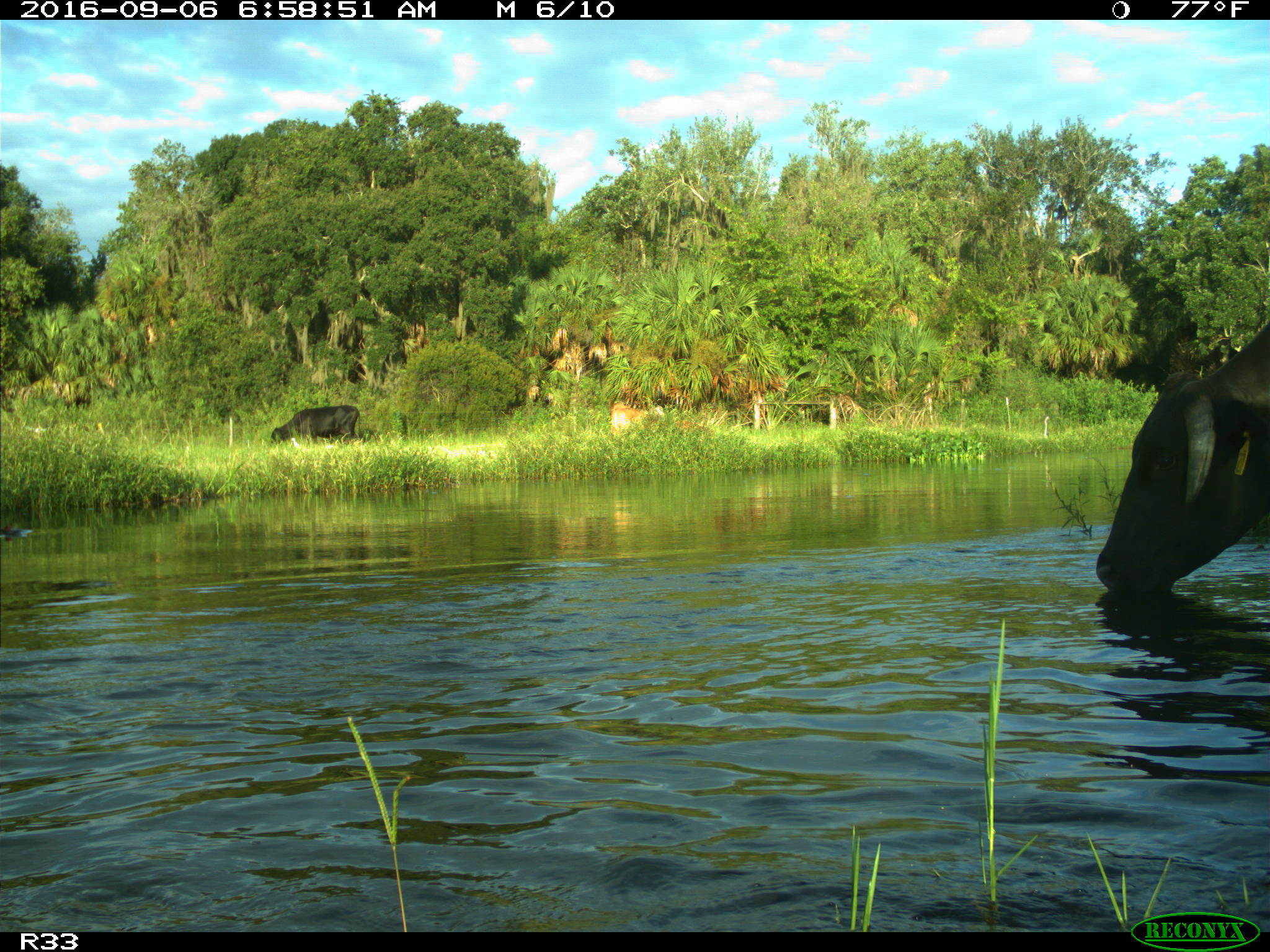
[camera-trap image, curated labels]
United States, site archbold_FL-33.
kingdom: Animalia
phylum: Chordata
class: Mammalia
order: Artiodactyla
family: Bovidae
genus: Bos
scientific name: Bos taurus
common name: domestic cow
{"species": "Bos taurus (domestic cow)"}